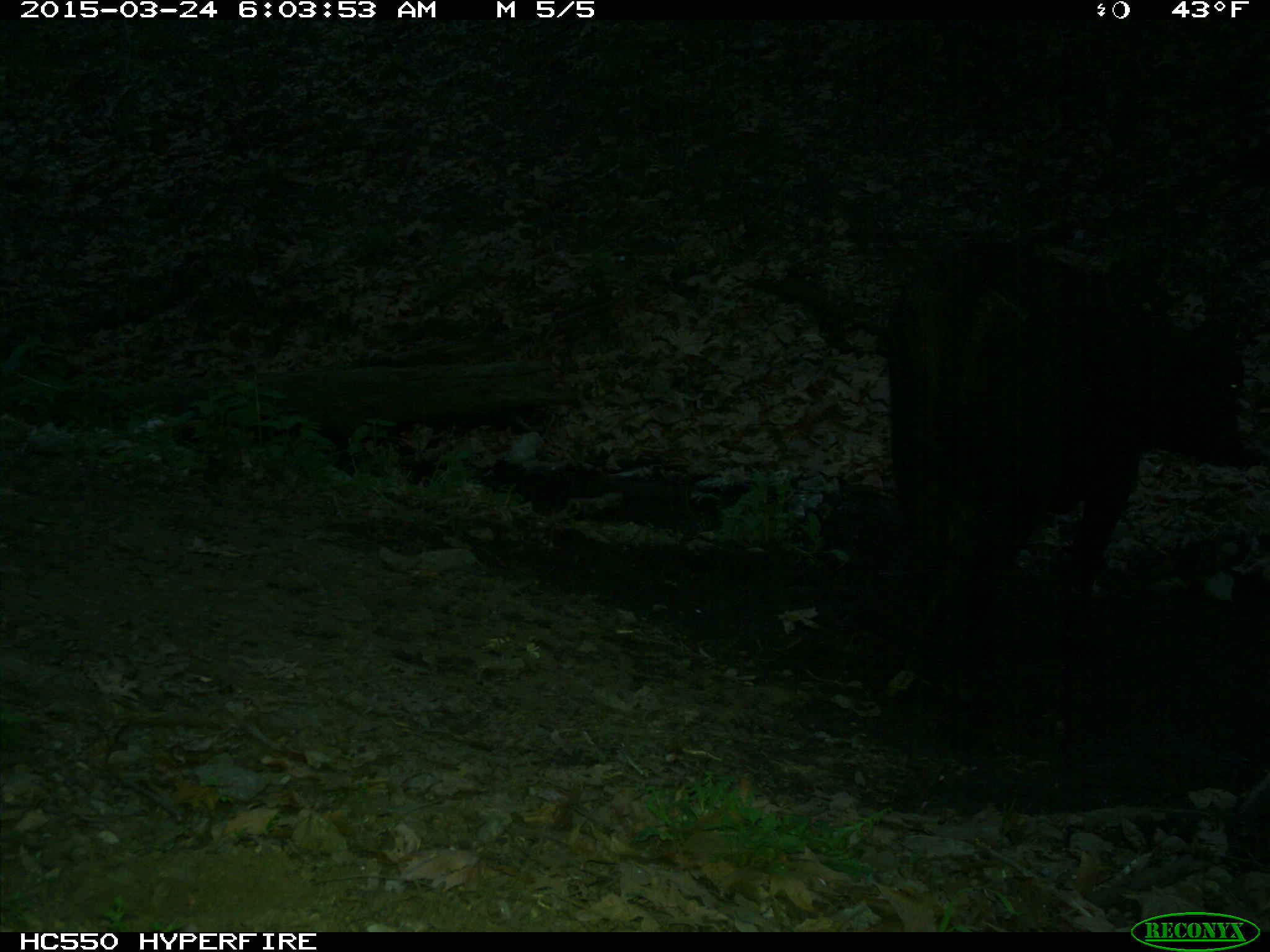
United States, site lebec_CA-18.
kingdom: Animalia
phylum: Chordata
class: Mammalia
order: Artiodactyla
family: Bovidae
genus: Bos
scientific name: Bos taurus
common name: domestic cow